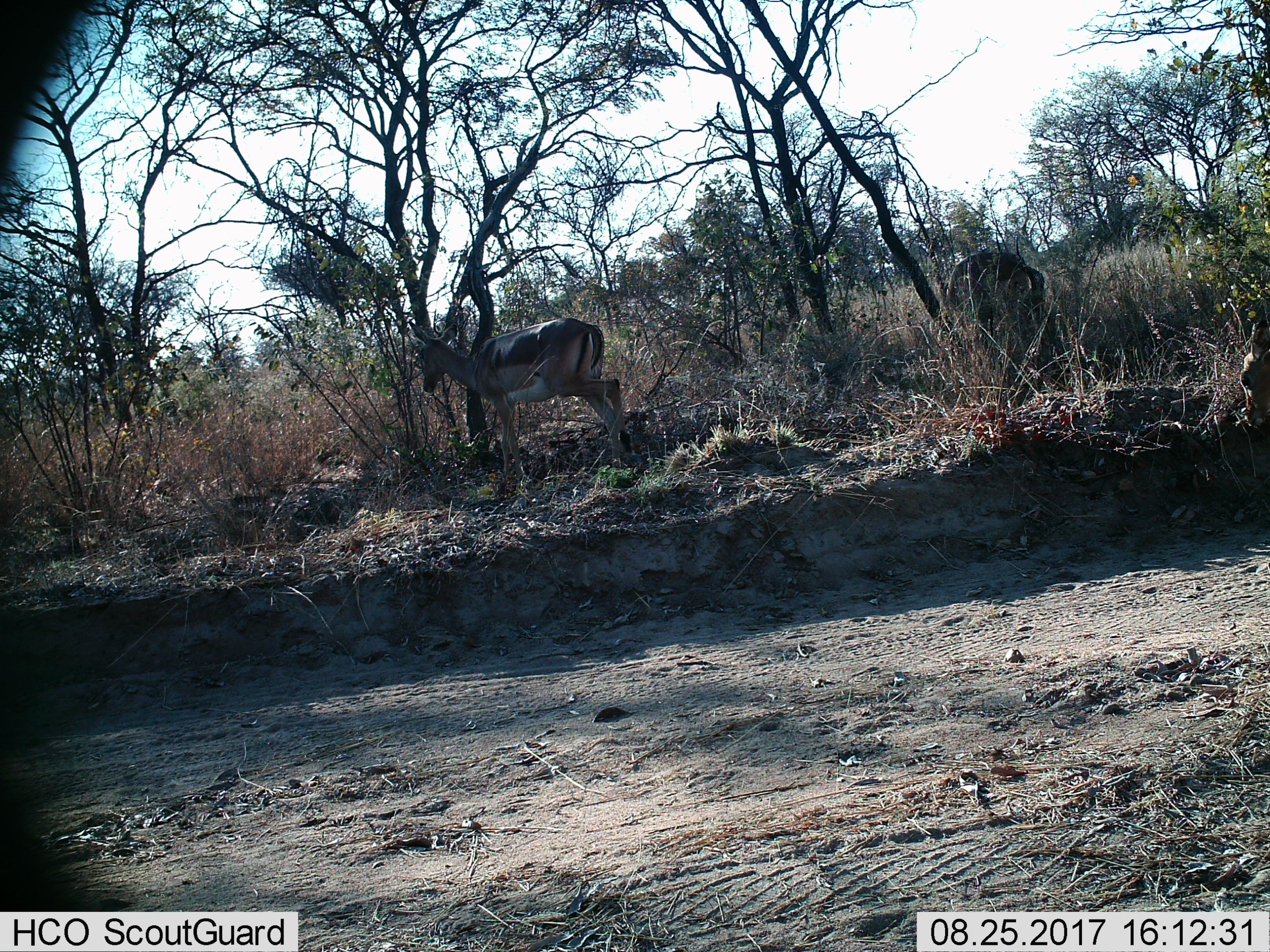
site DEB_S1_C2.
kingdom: Animalia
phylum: Chordata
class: Mammalia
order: Artiodactyla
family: Bovidae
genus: Aepyceros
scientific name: Aepyceros melampus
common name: impala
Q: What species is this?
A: Impala (Aepyceros melampus).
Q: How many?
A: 2.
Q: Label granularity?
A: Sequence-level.